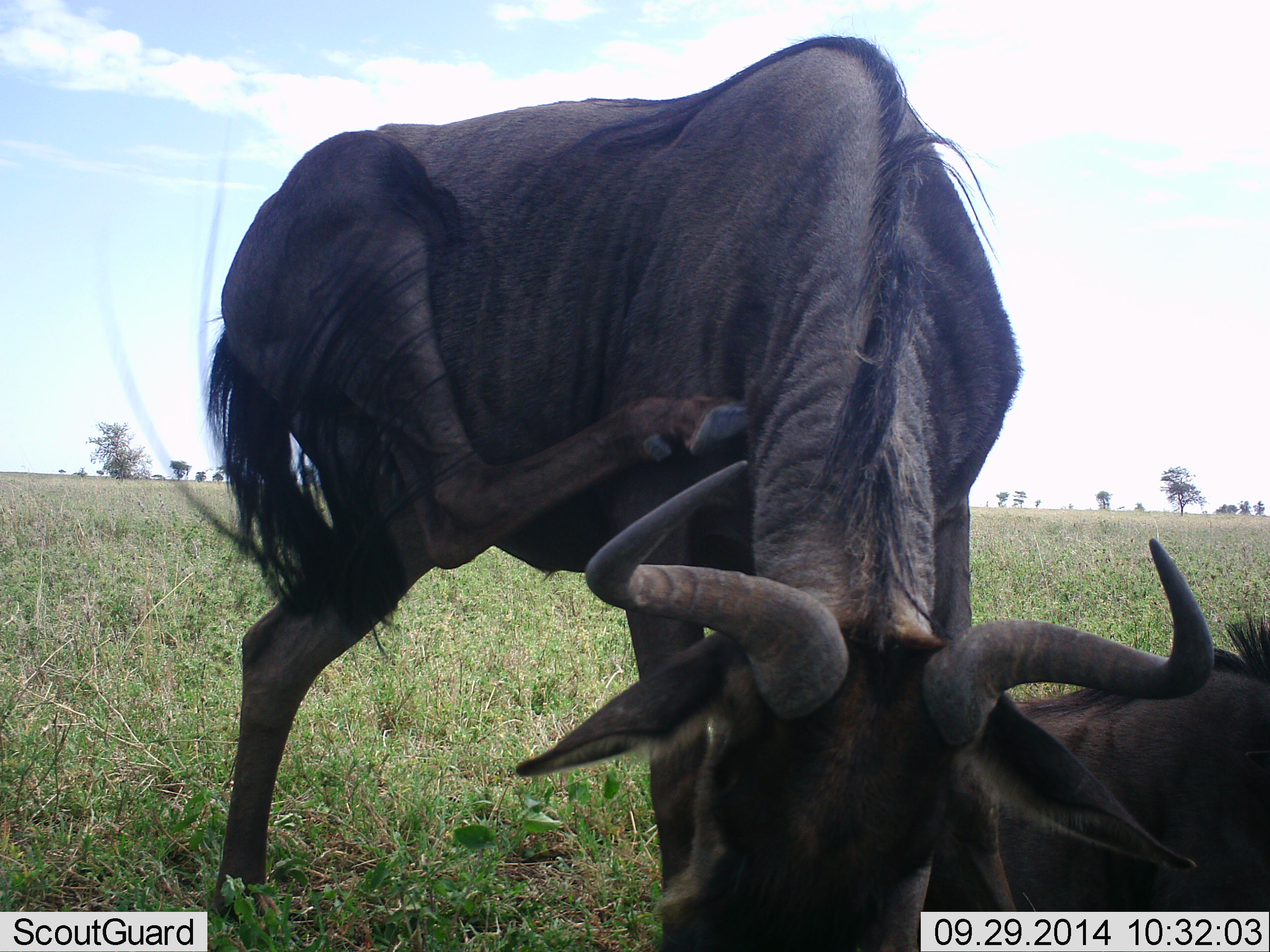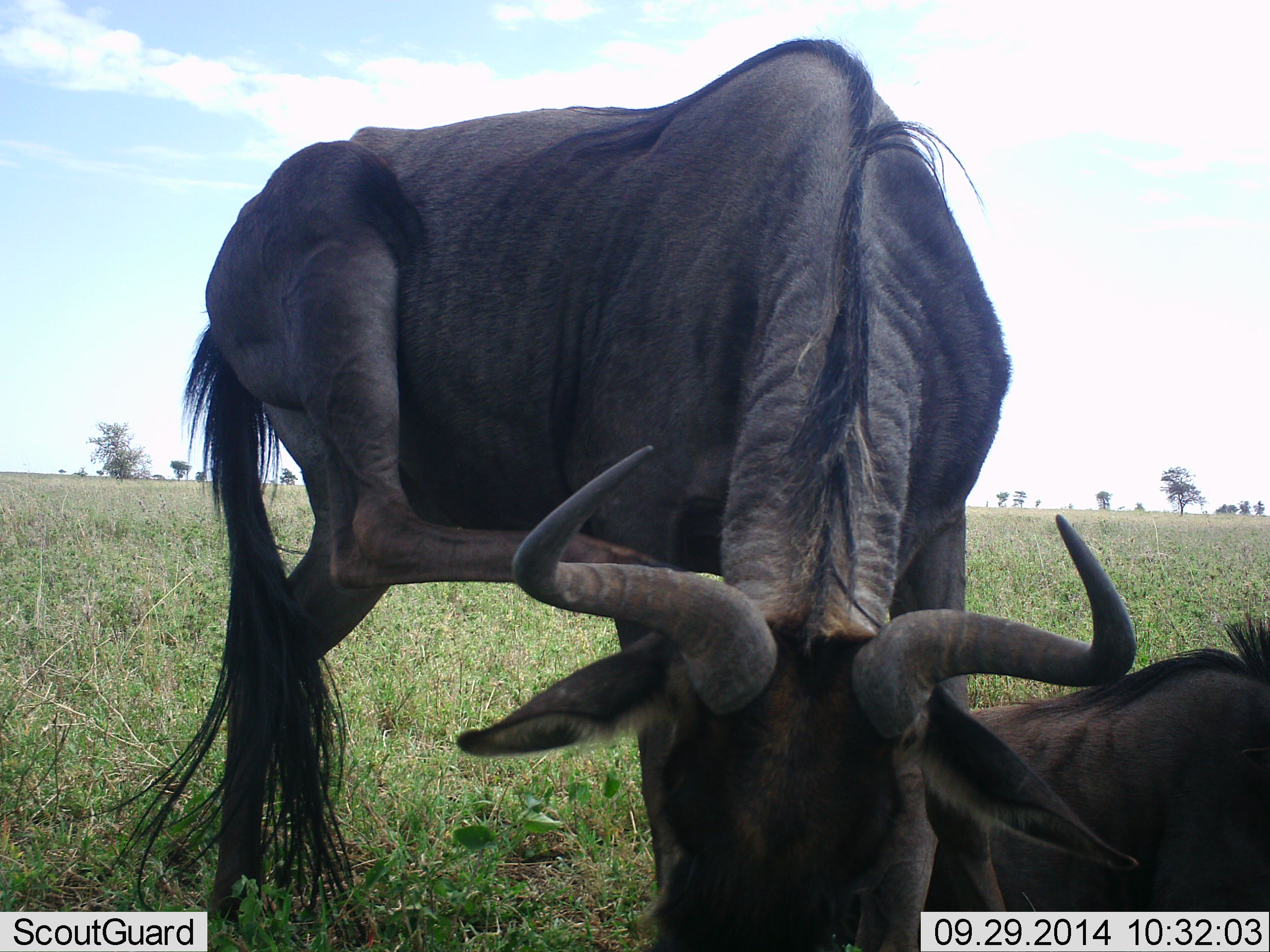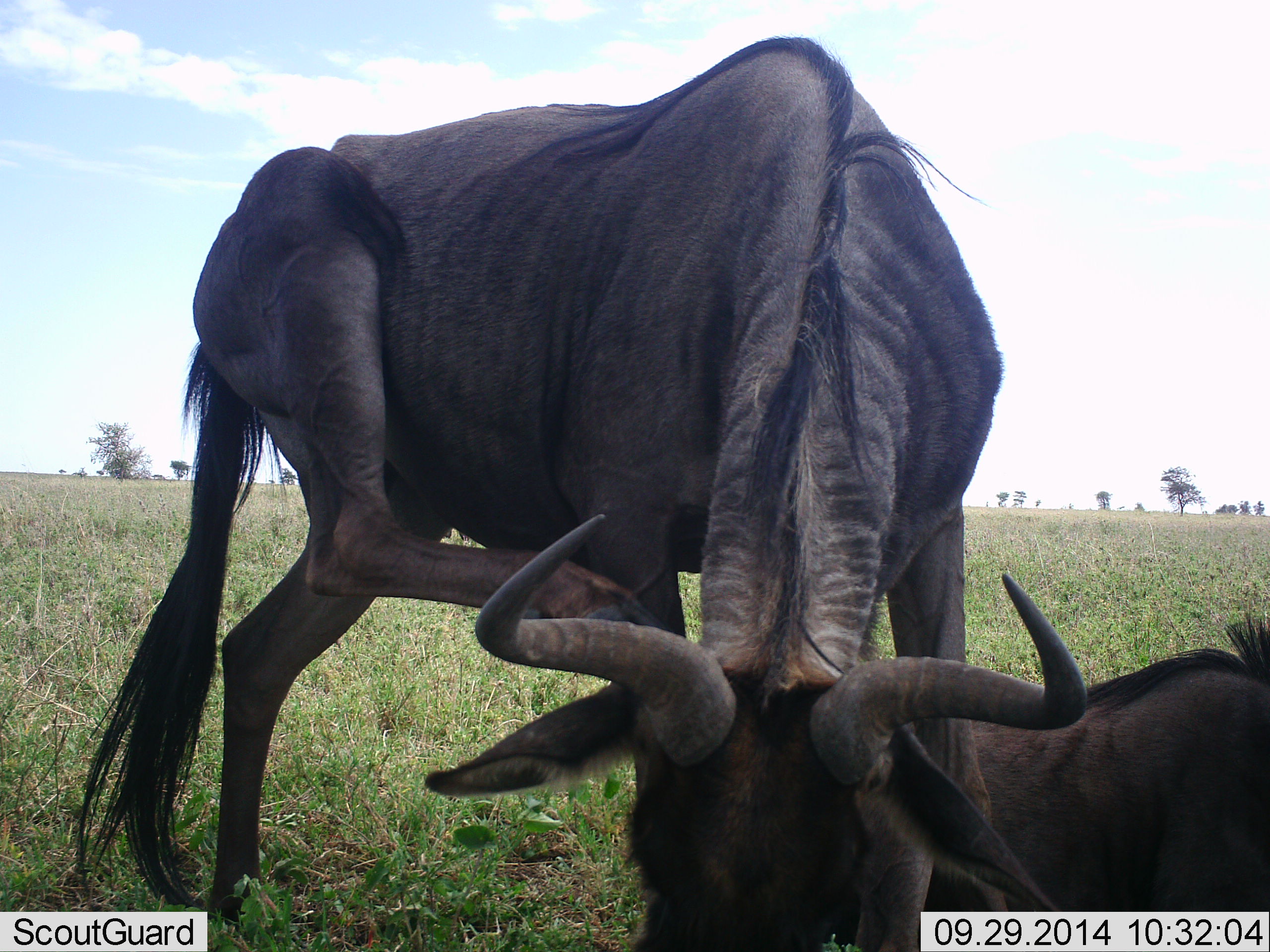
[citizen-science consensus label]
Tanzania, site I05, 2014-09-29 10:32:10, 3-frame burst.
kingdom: Animalia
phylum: Chordata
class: Mammalia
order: Artiodactyla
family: Bovidae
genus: Connochaetes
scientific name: Connochaetes taurinus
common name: blue wildebeest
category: wildebeest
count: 2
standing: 90%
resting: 100%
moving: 0%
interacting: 0%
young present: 0%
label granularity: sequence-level